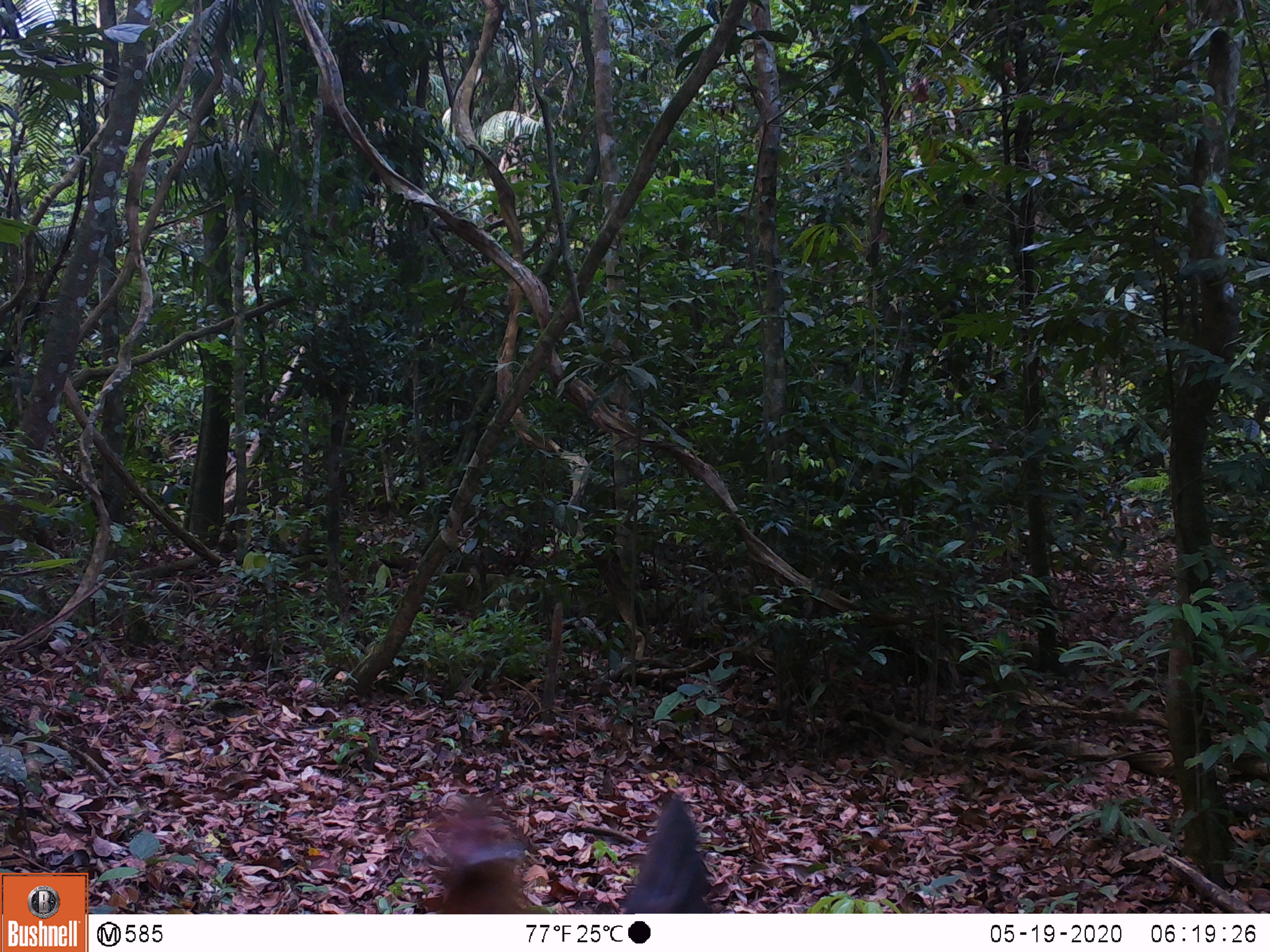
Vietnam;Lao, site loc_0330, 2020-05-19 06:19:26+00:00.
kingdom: Animalia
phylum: Chordata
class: Aves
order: Galliformes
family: Phasianidae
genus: Gallus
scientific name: Gallus gallus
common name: red junglefowl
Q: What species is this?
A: Red junglefowl (Gallus gallus).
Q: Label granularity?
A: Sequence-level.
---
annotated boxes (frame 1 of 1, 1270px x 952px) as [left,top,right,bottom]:
red junglefowl: [433,793,712,913]